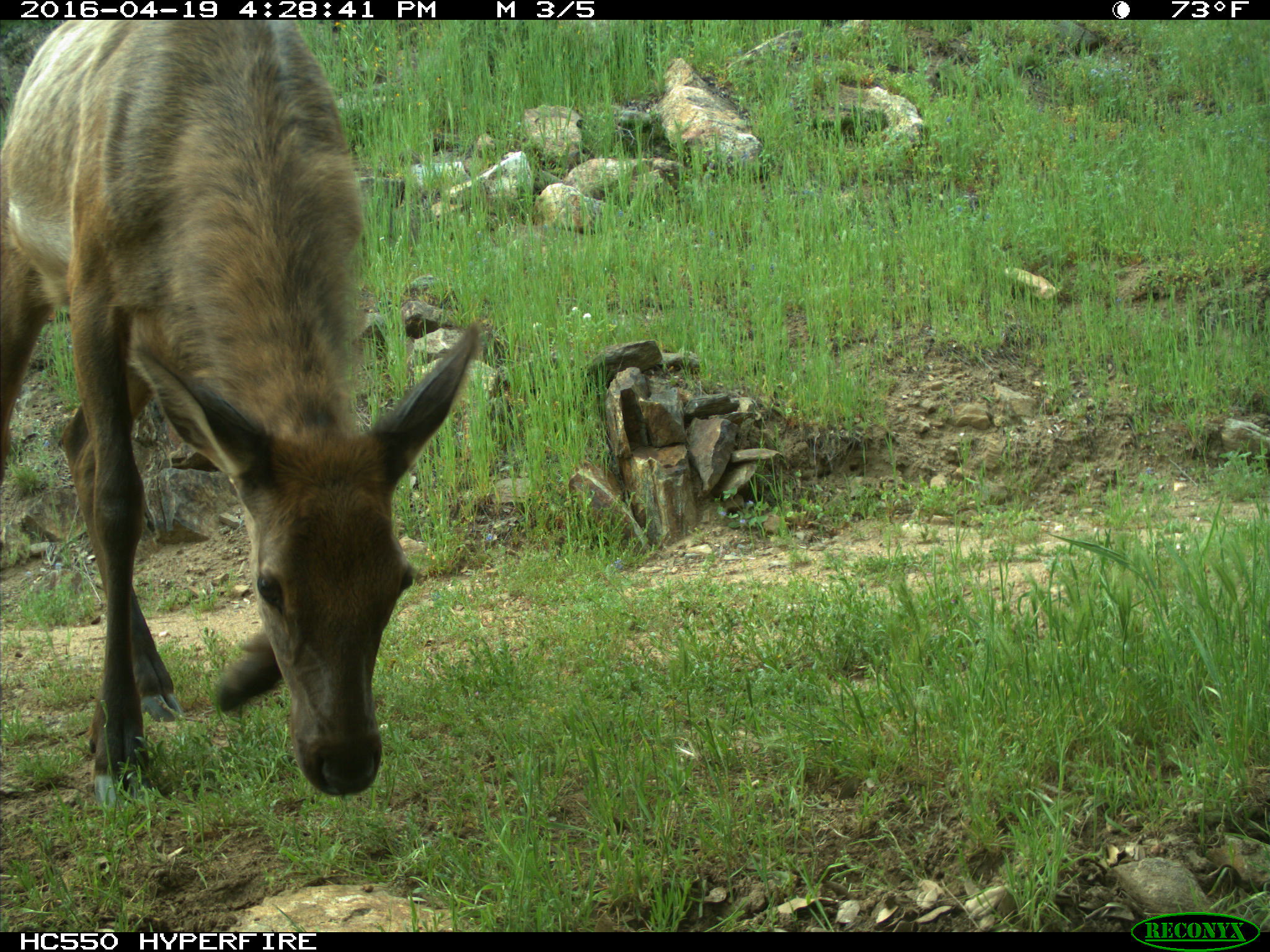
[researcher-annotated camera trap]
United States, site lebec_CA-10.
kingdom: Animalia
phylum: Chordata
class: Mammalia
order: Artiodactyla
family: Cervidae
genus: Cervus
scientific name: Cervus canadensis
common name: elk